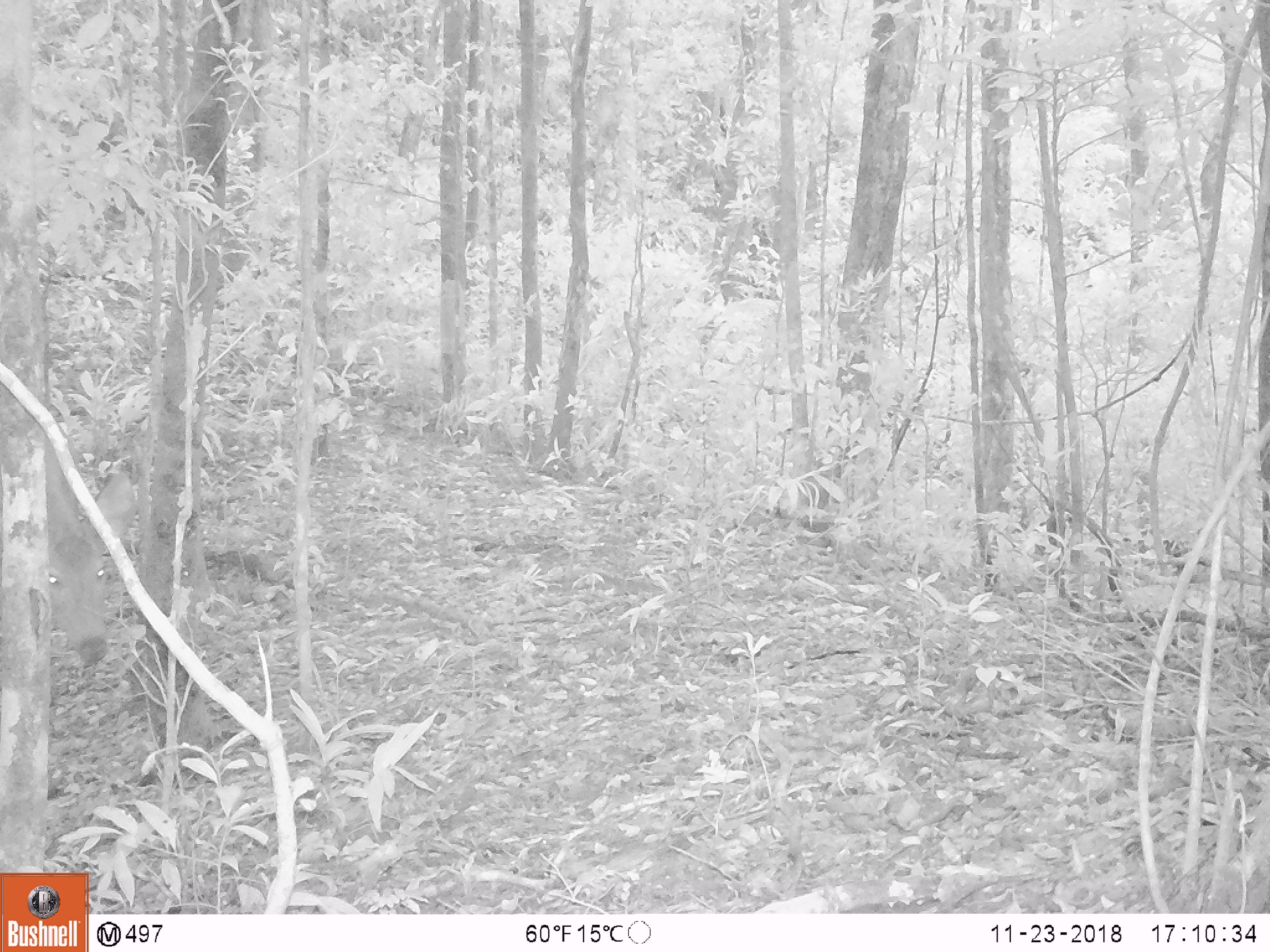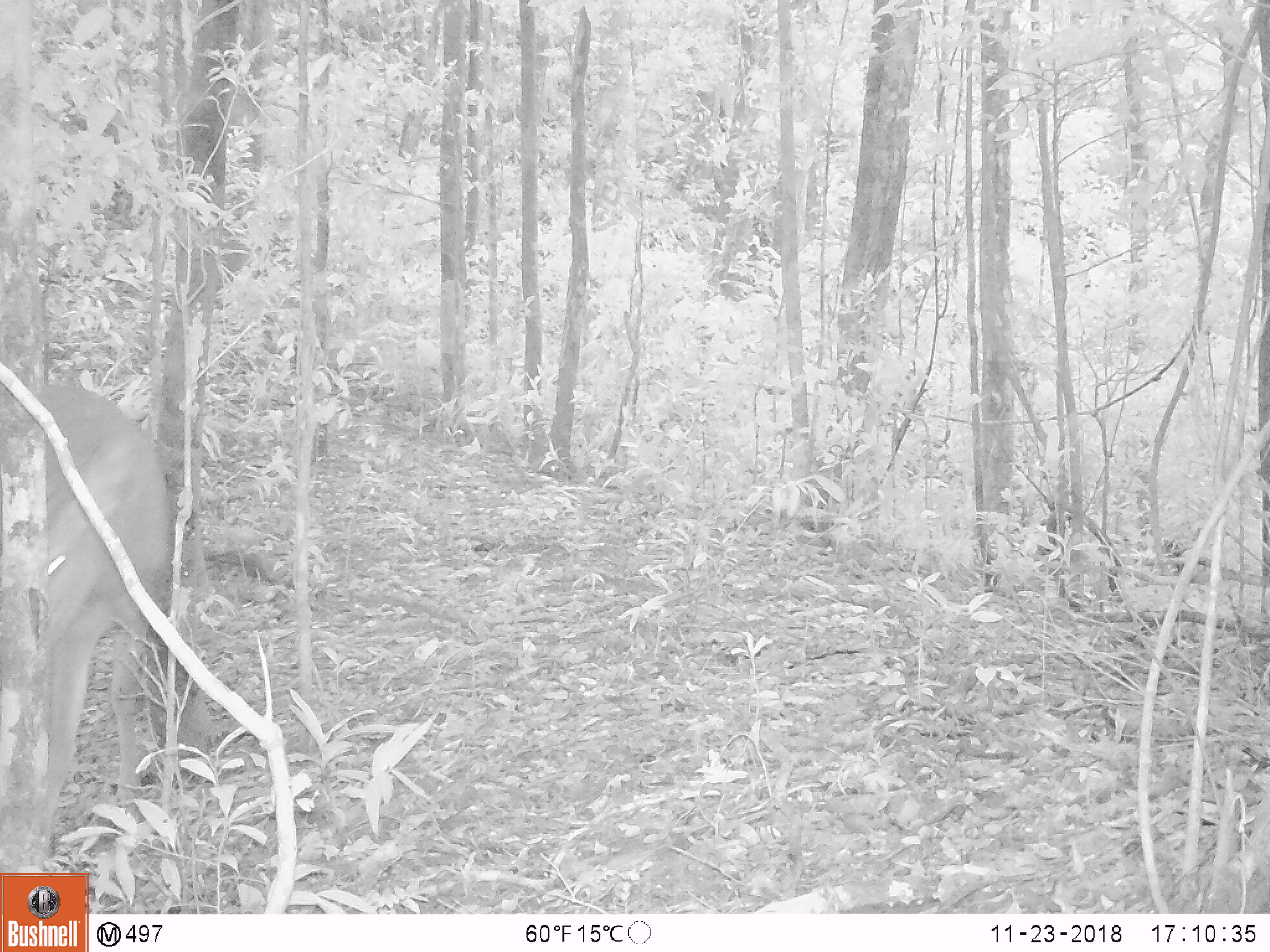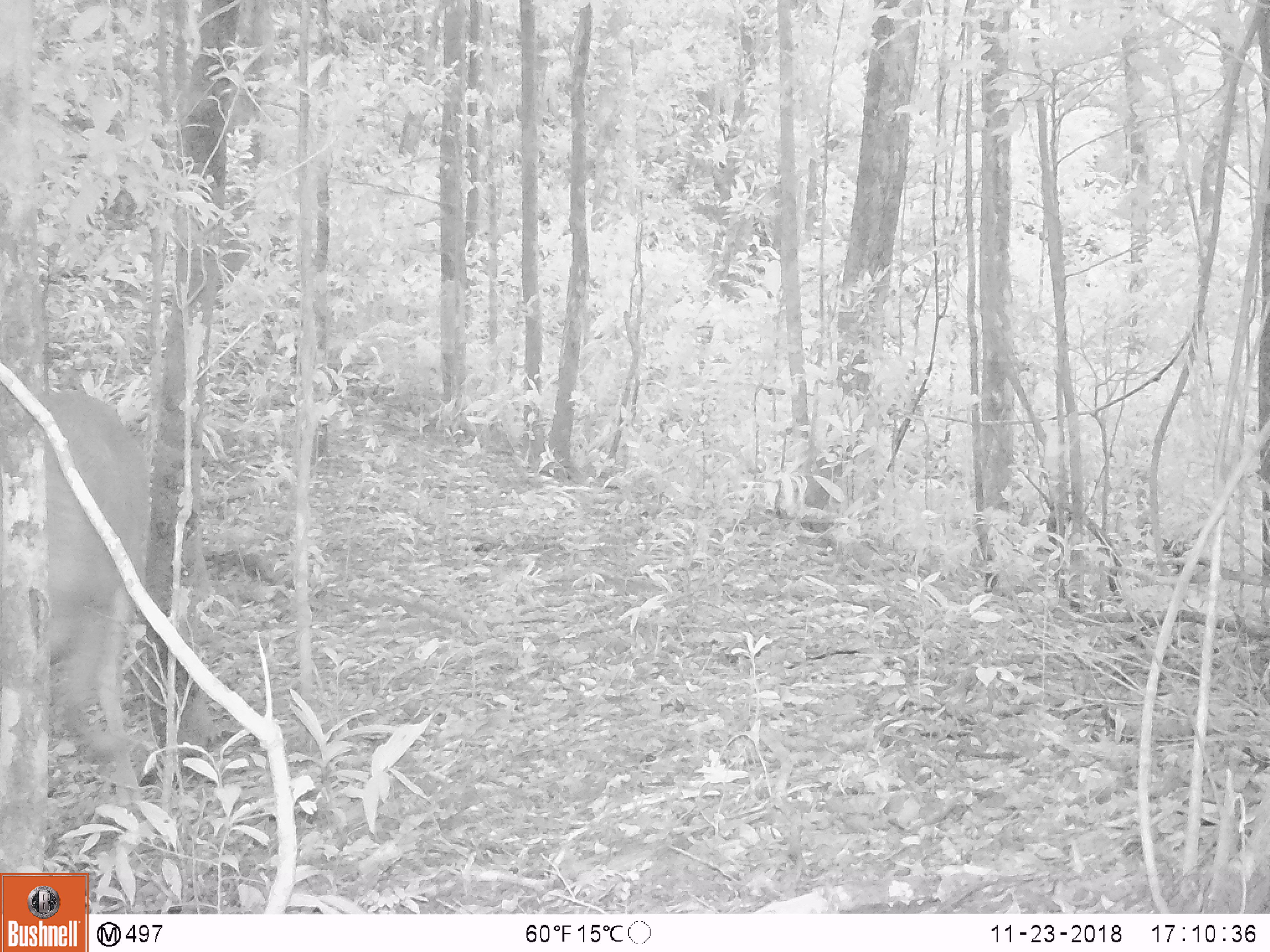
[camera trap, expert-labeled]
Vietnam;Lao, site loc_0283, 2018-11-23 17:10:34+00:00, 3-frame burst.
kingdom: Animalia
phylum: Chordata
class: Mammalia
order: Artiodactyla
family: Cervidae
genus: Rusa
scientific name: Rusa unicolor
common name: sambar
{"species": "sambar (Rusa unicolor)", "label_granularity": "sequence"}